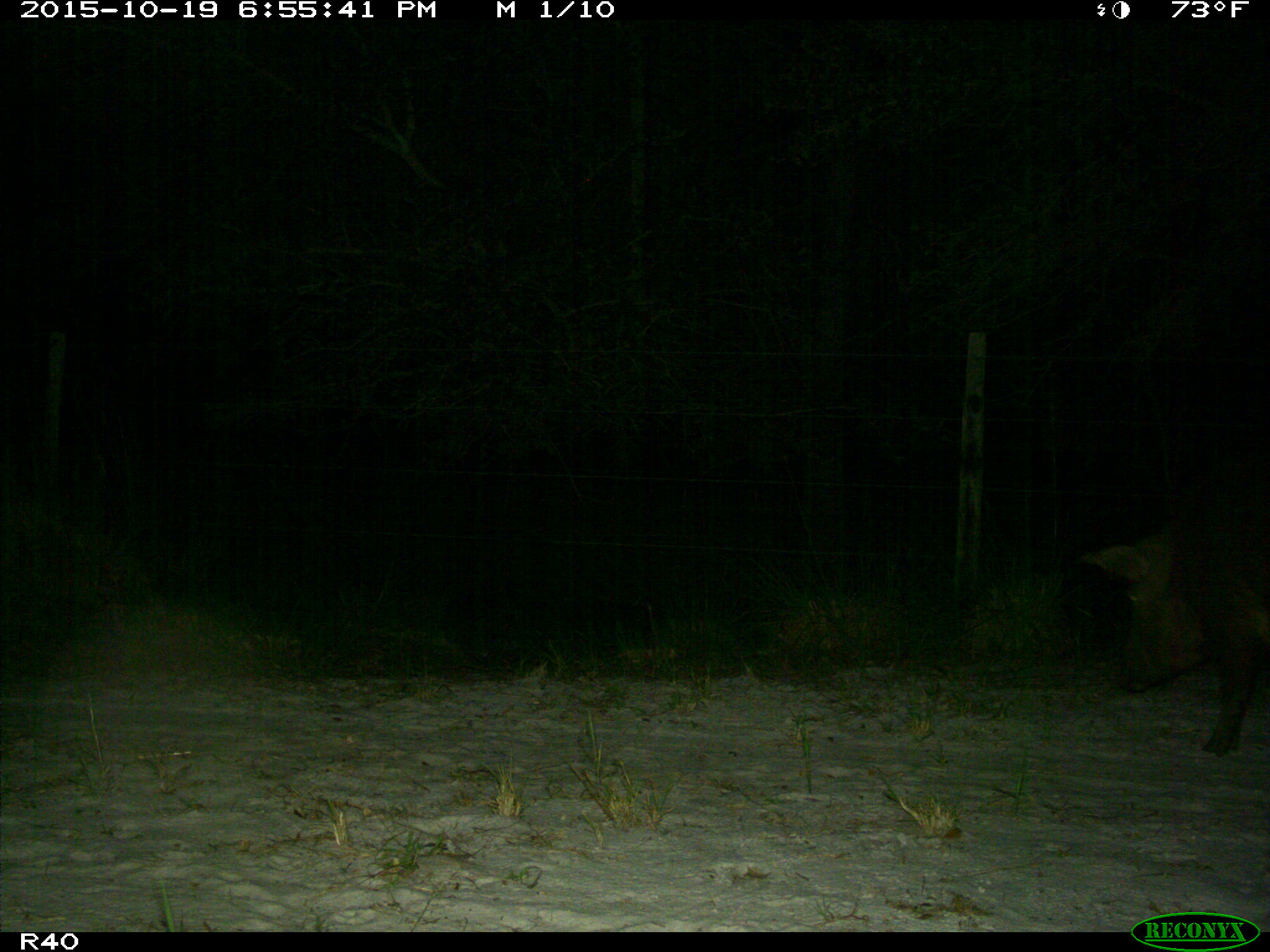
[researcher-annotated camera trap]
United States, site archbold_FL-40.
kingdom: Animalia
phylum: Chordata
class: Mammalia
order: Artiodactyla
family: Suidae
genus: Sus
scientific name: Sus scrofa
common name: wild boar